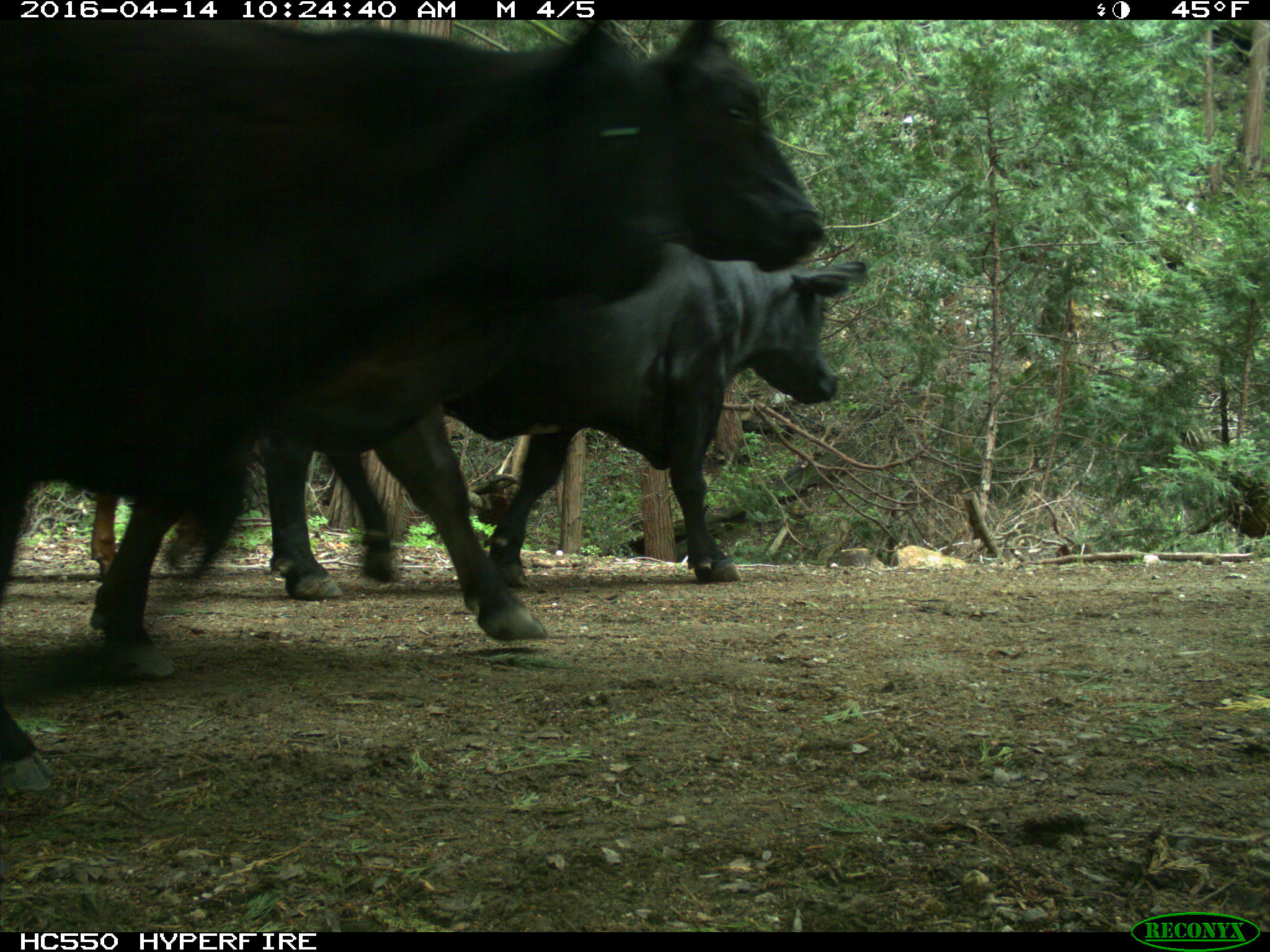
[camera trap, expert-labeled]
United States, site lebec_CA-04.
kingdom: Animalia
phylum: Chordata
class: Mammalia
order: Artiodactyla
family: Bovidae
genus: Bos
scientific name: Bos taurus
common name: domestic cow